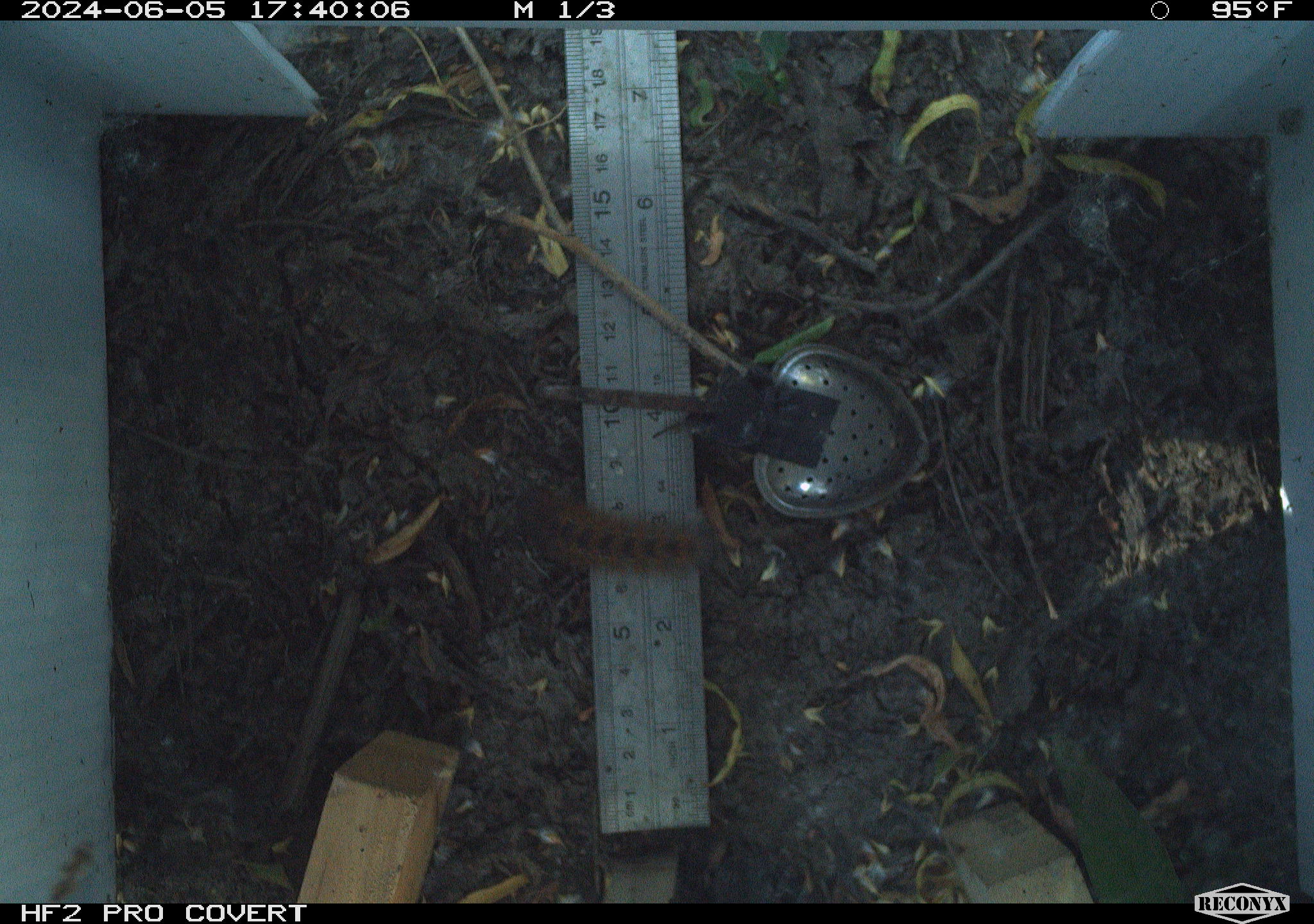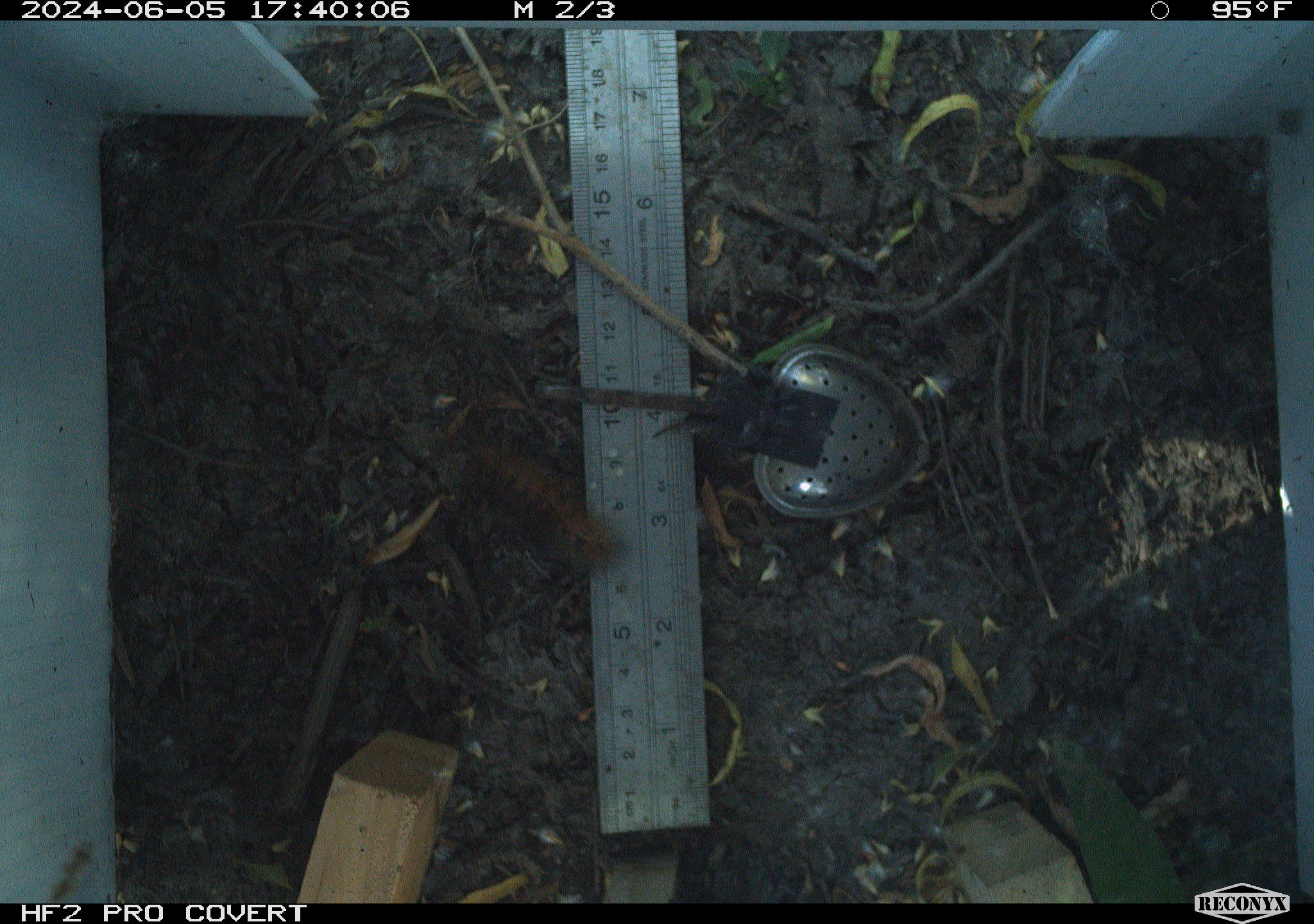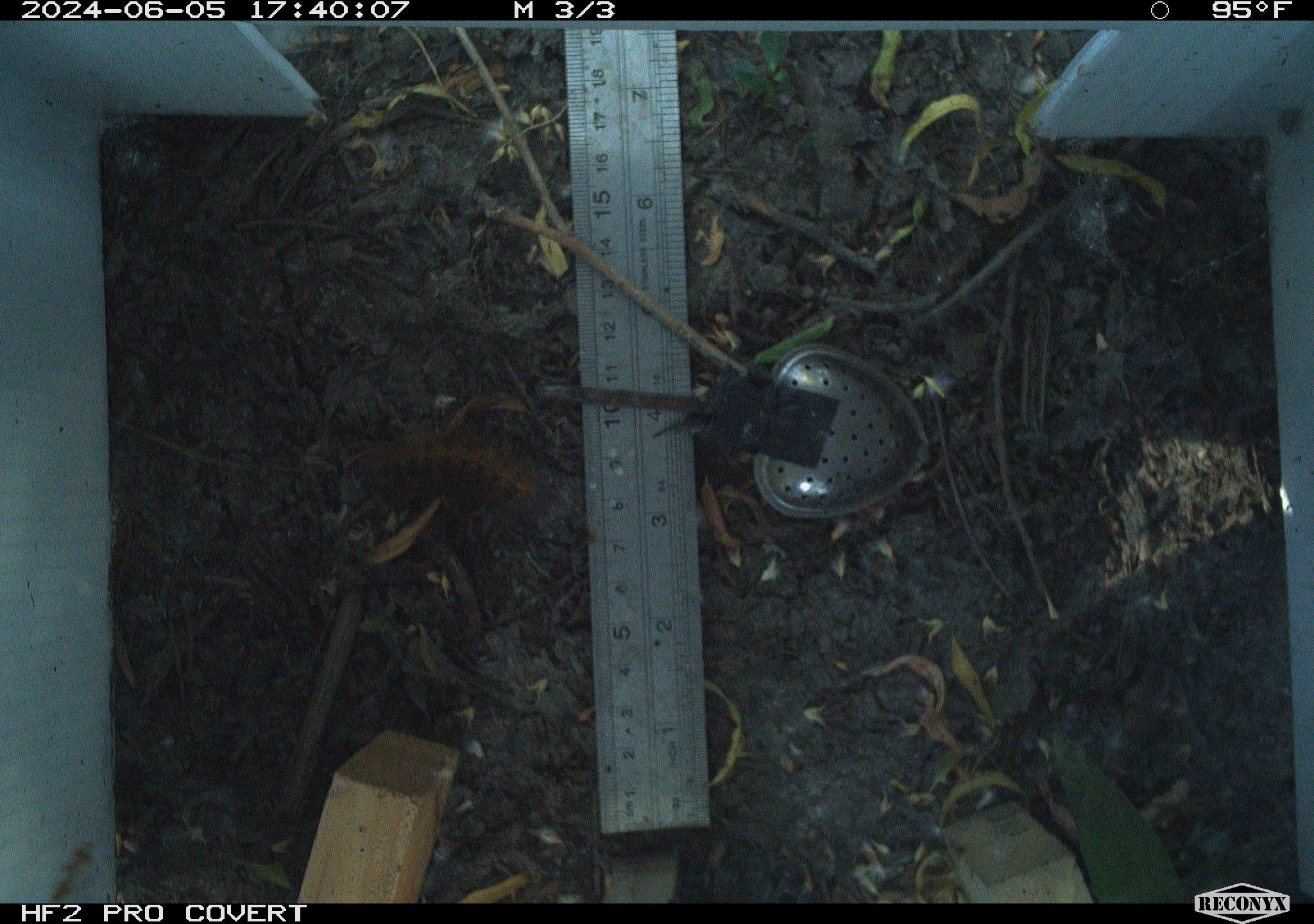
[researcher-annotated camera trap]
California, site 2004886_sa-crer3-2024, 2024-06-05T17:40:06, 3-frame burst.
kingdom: Animalia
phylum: Arthropoda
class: Insecta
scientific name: Insecta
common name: insect